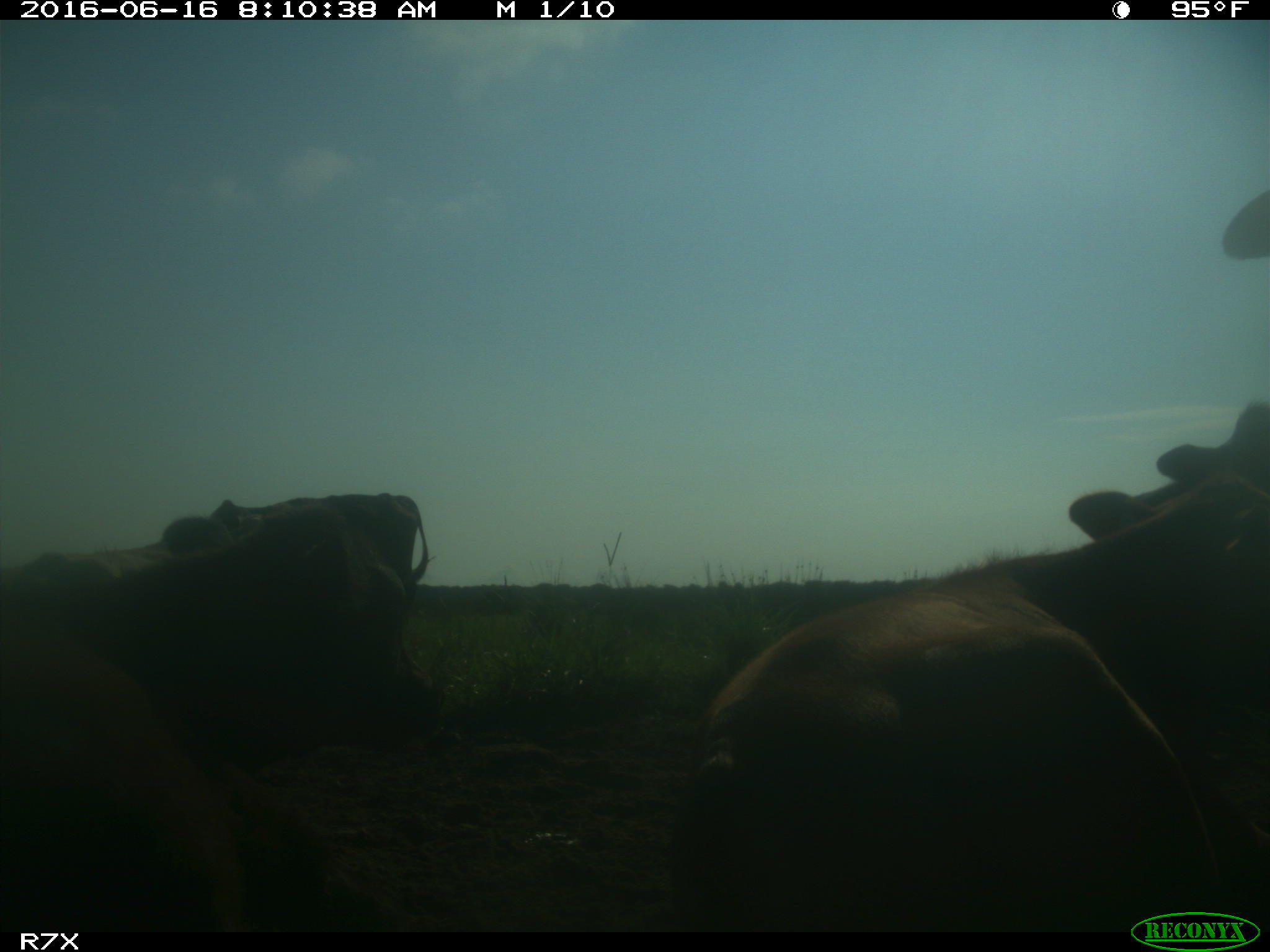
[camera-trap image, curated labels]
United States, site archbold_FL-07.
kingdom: Animalia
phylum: Chordata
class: Mammalia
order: Artiodactyla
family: Bovidae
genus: Bos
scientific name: Bos taurus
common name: domestic cow